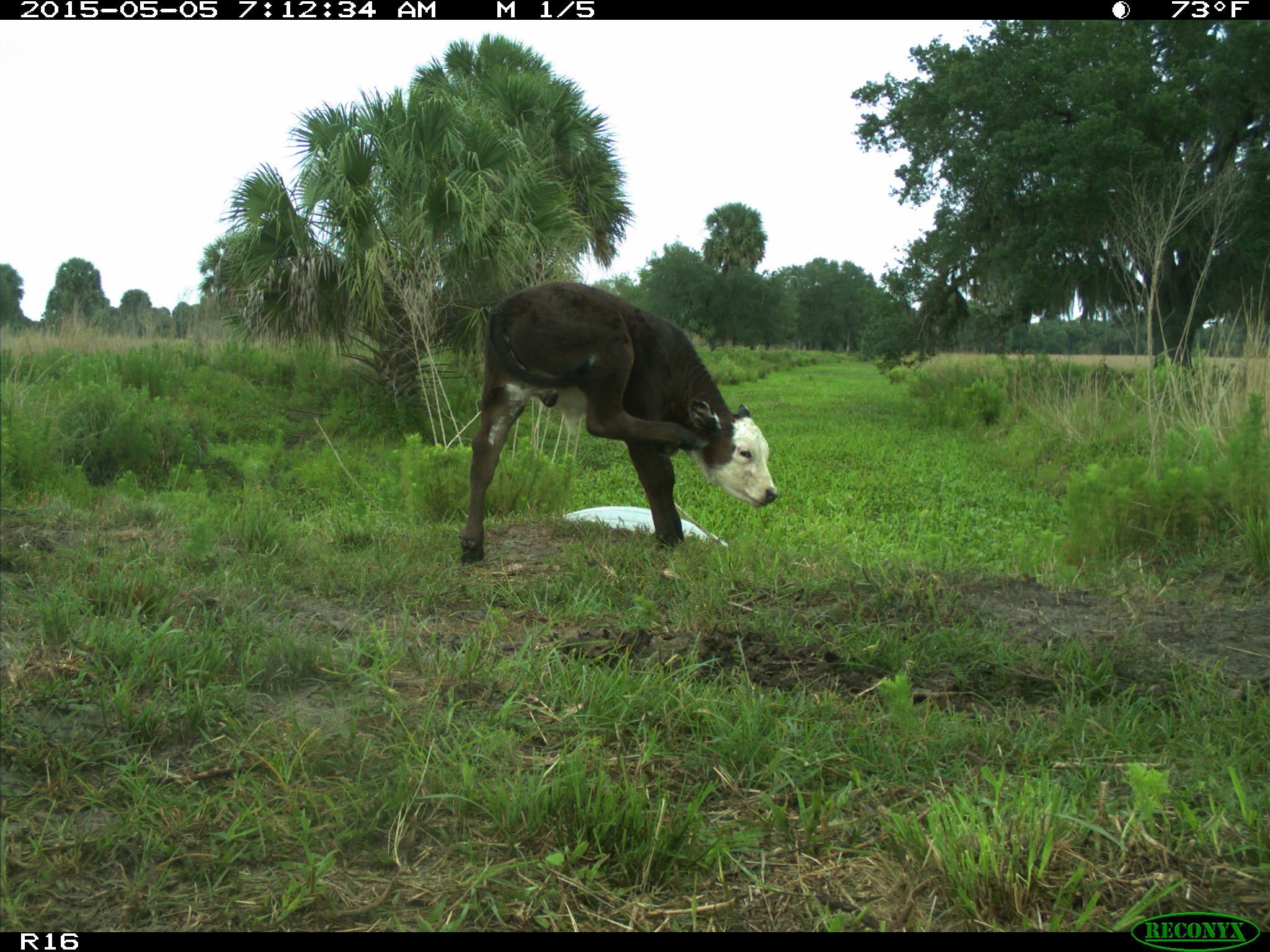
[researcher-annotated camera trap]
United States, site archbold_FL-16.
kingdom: Animalia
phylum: Chordata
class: Mammalia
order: Artiodactyla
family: Bovidae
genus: Bos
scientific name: Bos taurus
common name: domestic cow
Bos taurus (domestic cow).